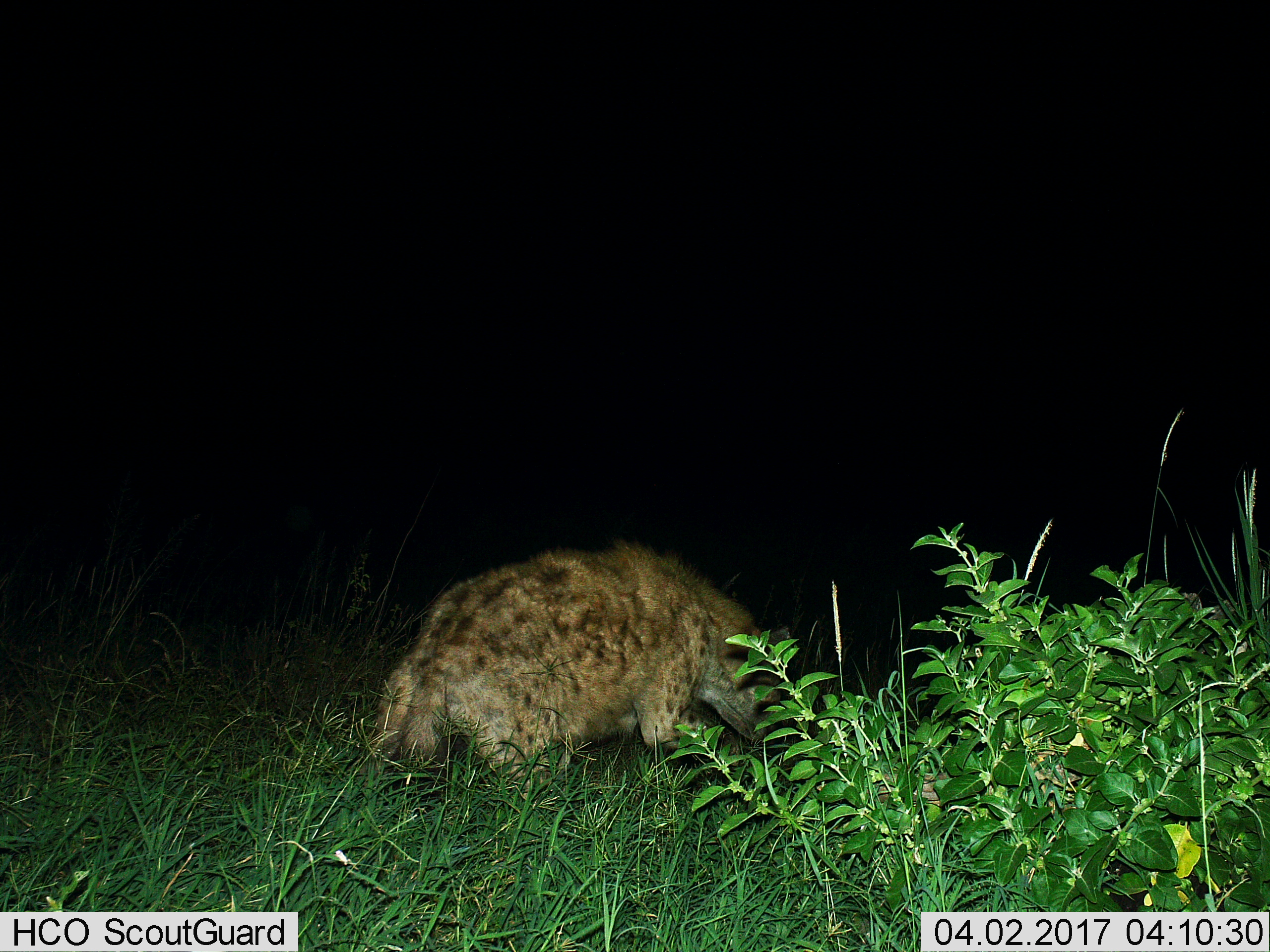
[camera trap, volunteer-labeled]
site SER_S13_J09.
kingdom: Animalia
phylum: Chordata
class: Mammalia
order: Carnivora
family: Hyaenidae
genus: Crocuta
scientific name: Crocuta crocuta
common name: spotted hyena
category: hyenaspotted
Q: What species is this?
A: Hyenaspotted (spotted hyena) (Crocuta crocuta).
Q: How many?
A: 1.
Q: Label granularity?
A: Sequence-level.